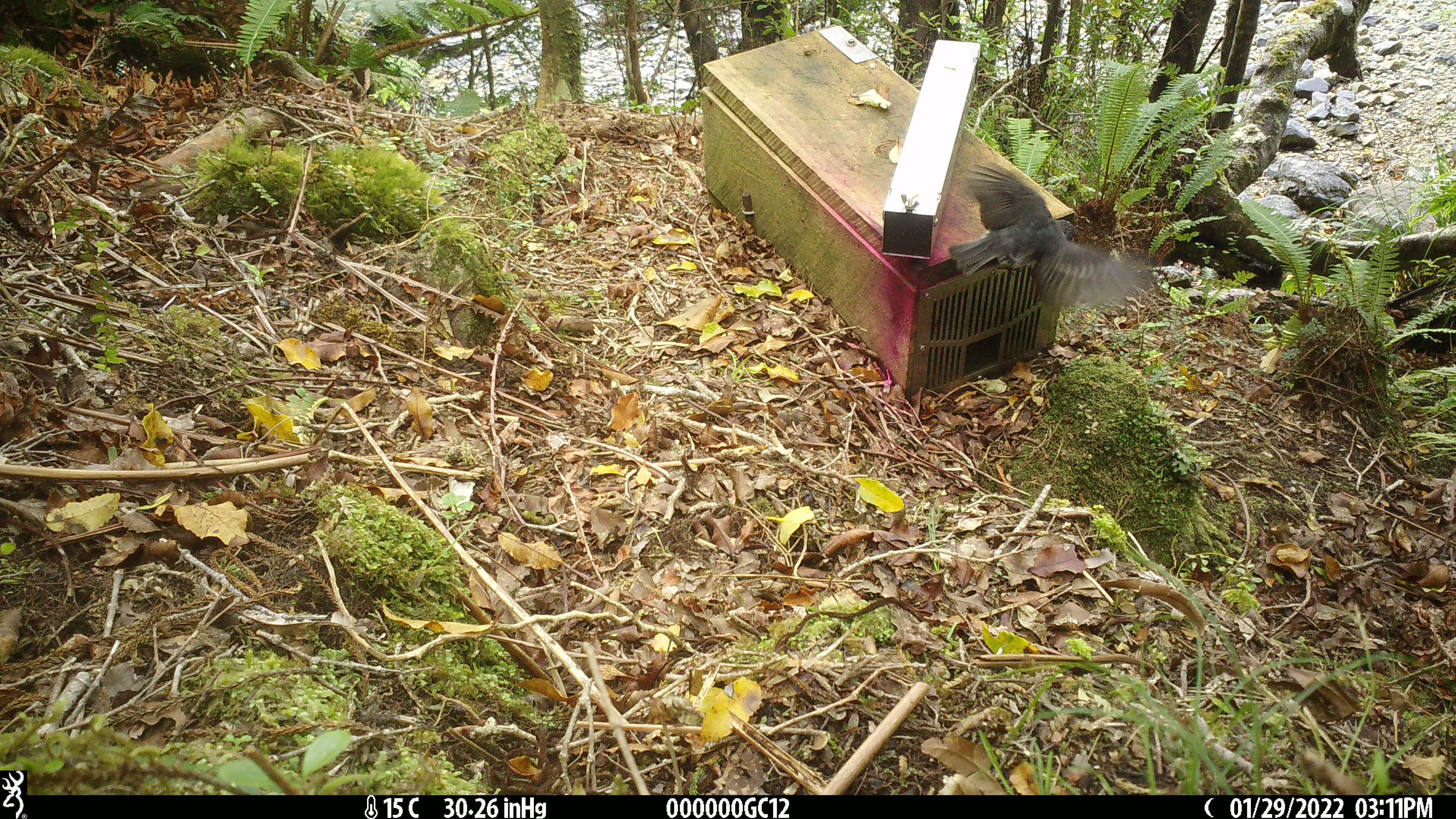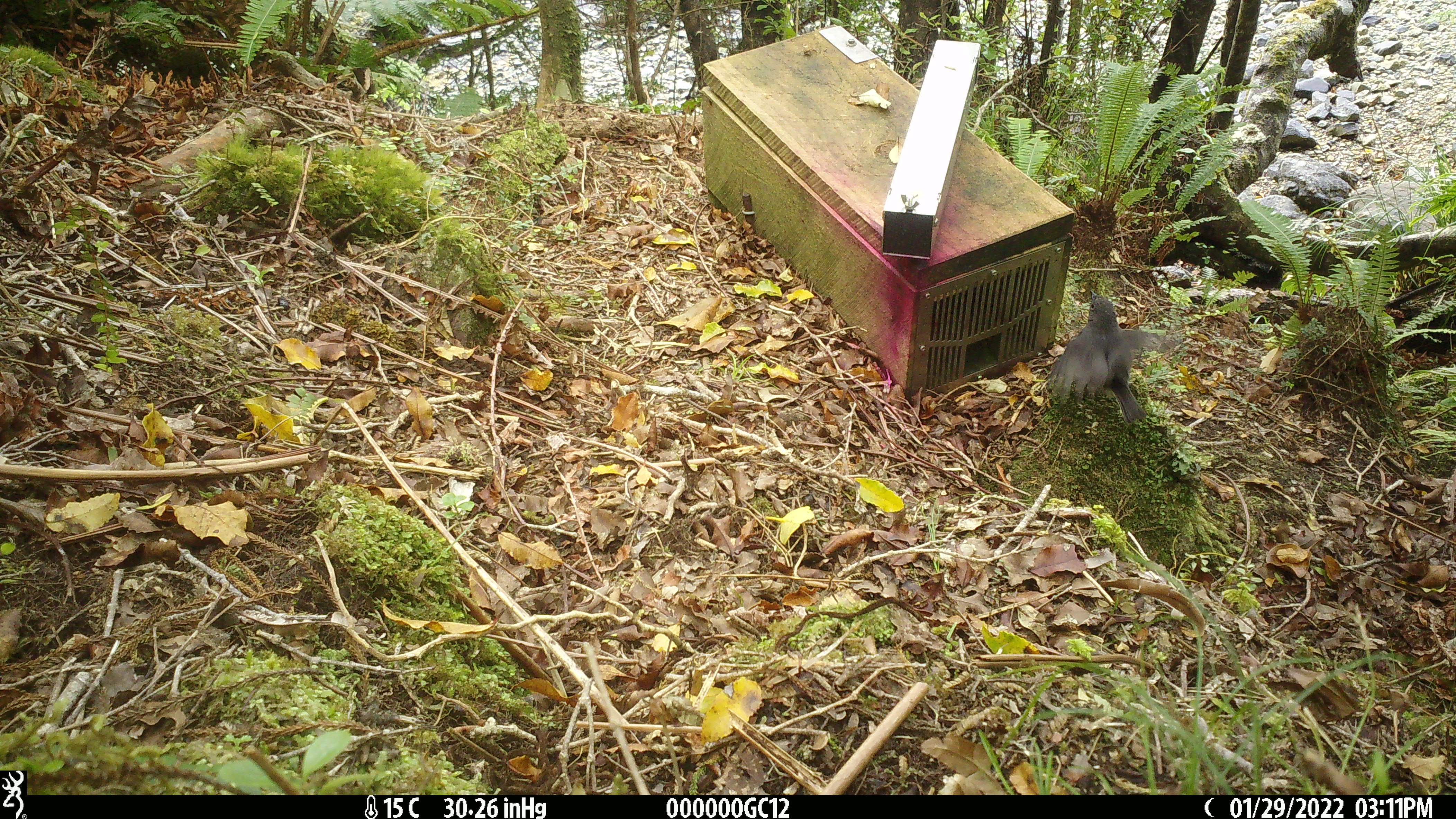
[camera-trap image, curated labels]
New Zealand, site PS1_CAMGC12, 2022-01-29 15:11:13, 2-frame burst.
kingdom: Animalia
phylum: Chordata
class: Aves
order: Passeriformes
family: Petroicidae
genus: Petroica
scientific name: Petroica australis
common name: new zealand robin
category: robin